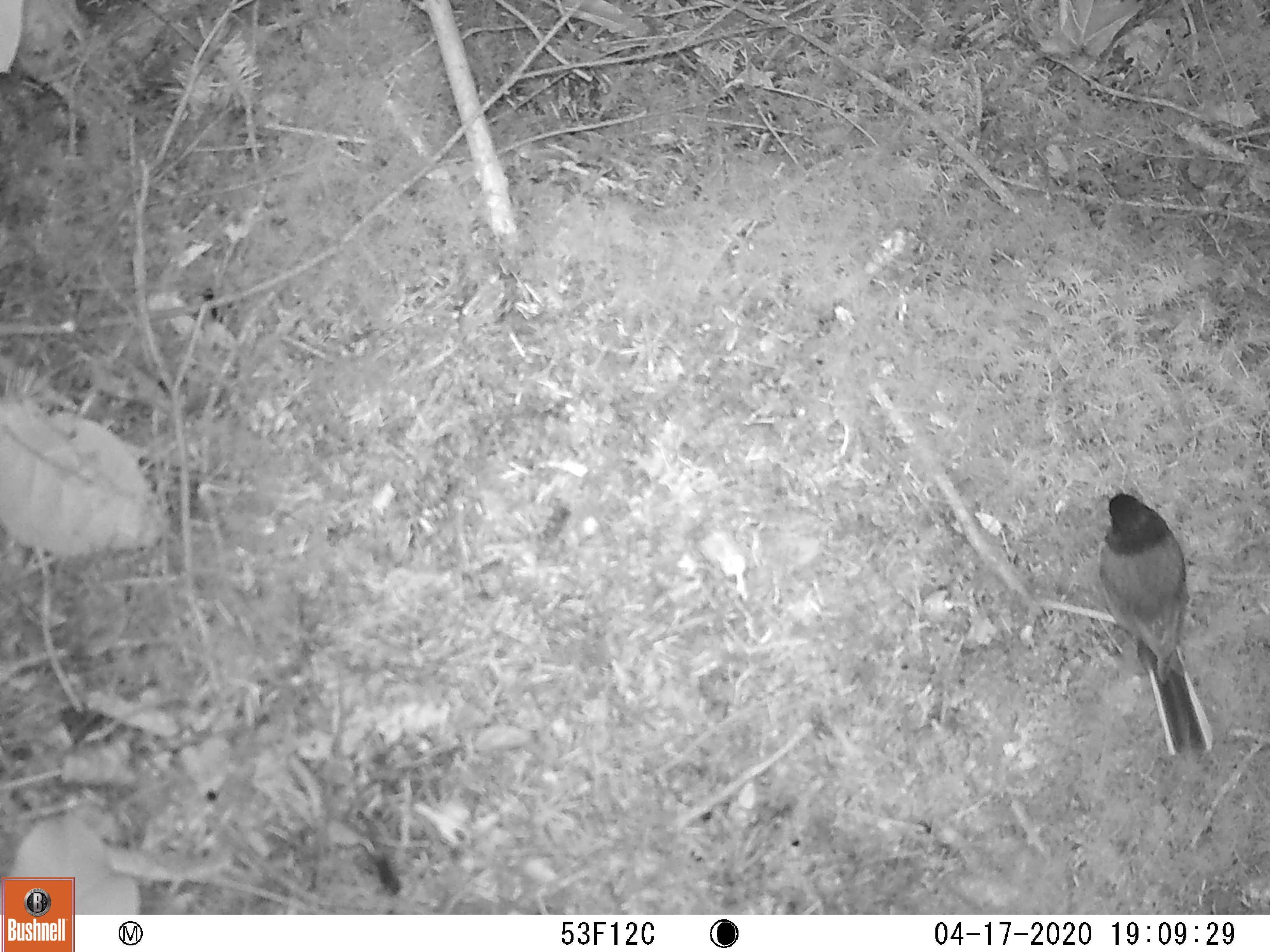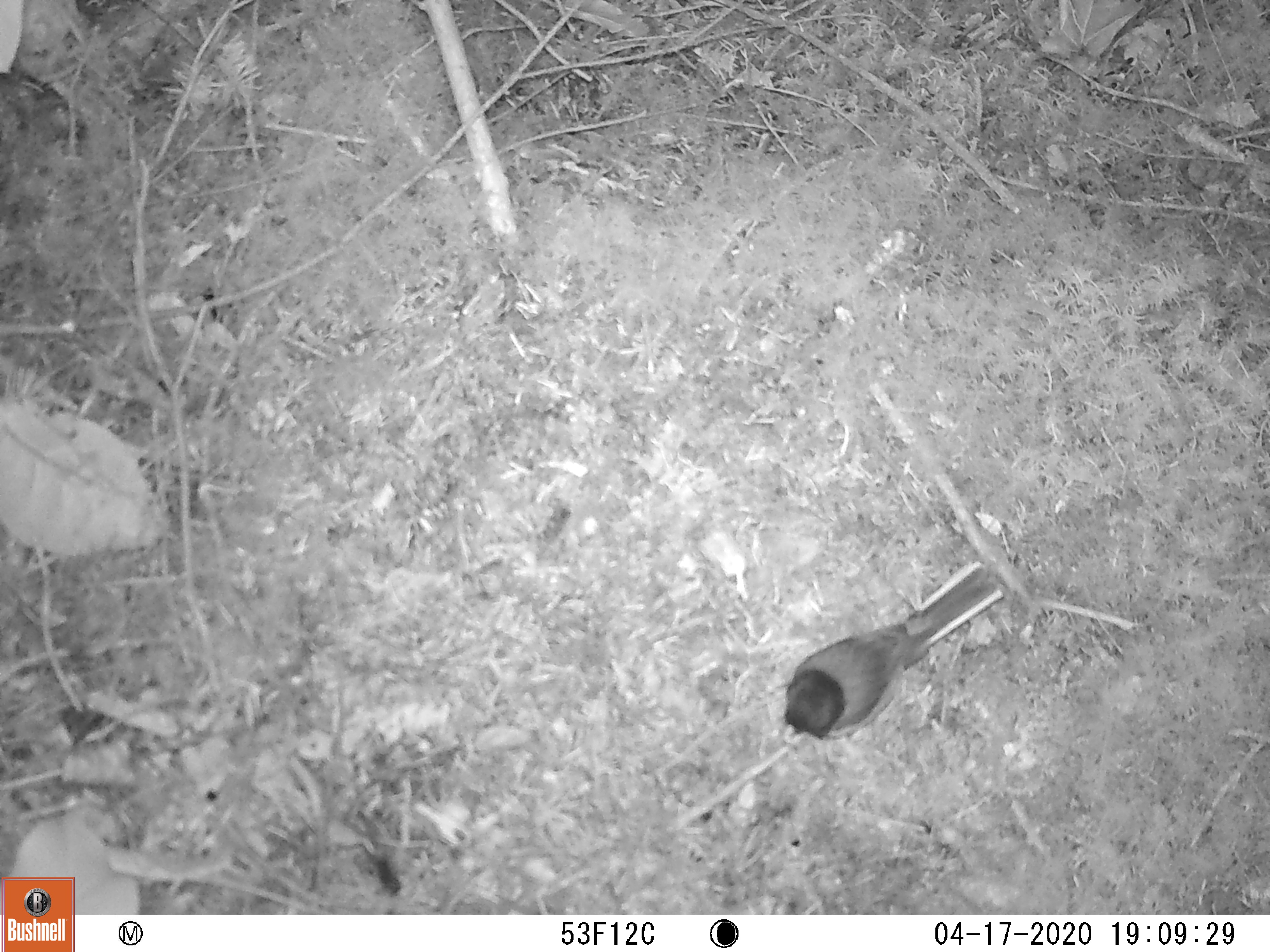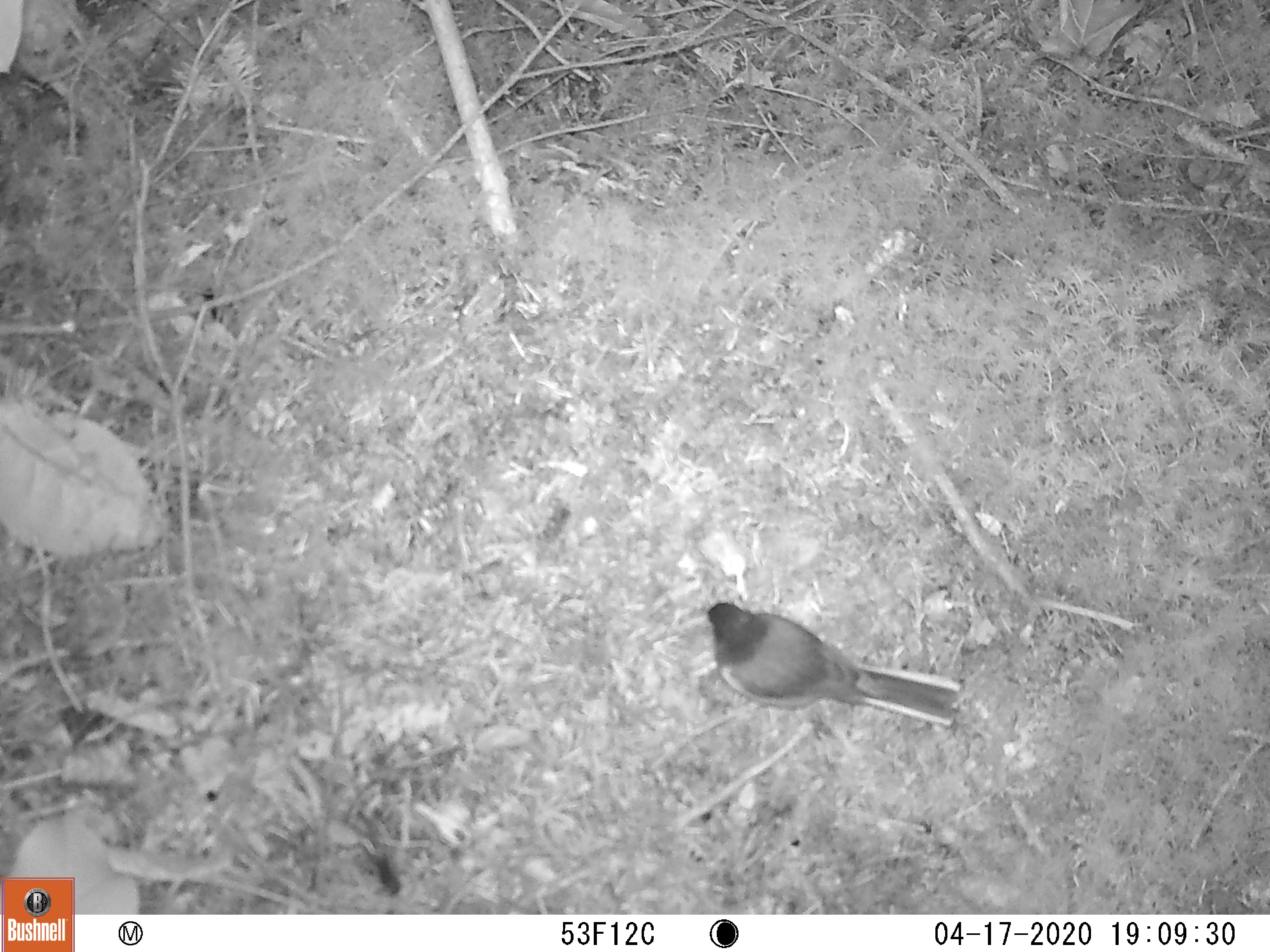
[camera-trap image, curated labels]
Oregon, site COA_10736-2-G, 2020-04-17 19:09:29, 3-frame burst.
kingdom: Animalia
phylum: Chordata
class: Aves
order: Passeriformes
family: Passerellidae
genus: Junco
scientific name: Junco hyemalis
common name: dark-eyed junco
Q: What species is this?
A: Dark-eyed junco (Junco hyemalis).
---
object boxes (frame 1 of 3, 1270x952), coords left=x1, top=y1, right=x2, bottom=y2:
dark-eyed junco: left=1099, top=482, right=1216, bottom=760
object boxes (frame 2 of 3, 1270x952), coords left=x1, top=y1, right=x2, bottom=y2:
dark-eyed junco: left=773, top=564, right=1005, bottom=746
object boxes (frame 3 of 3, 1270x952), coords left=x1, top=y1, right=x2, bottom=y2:
dark-eyed junco: left=701, top=599, right=965, bottom=731